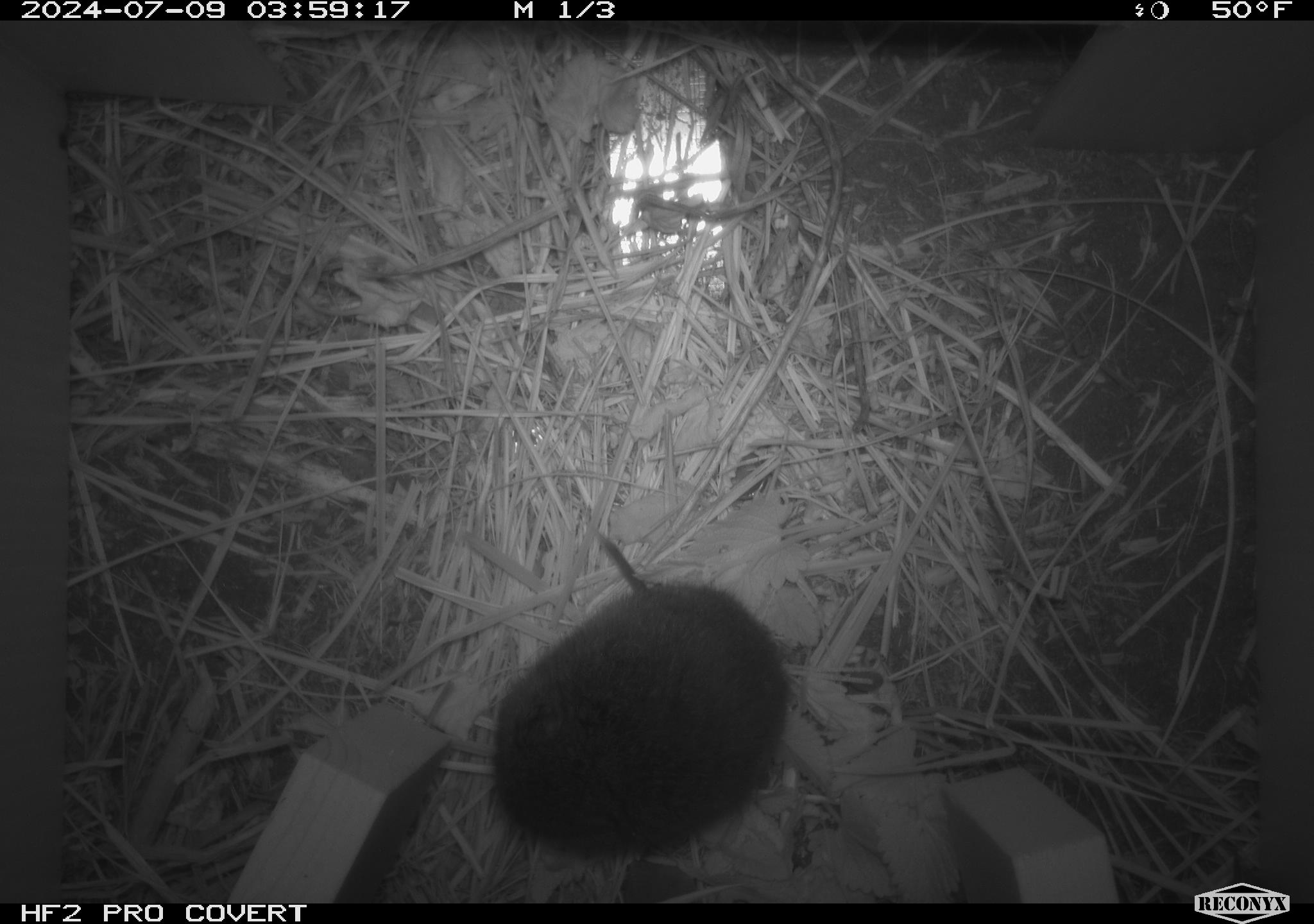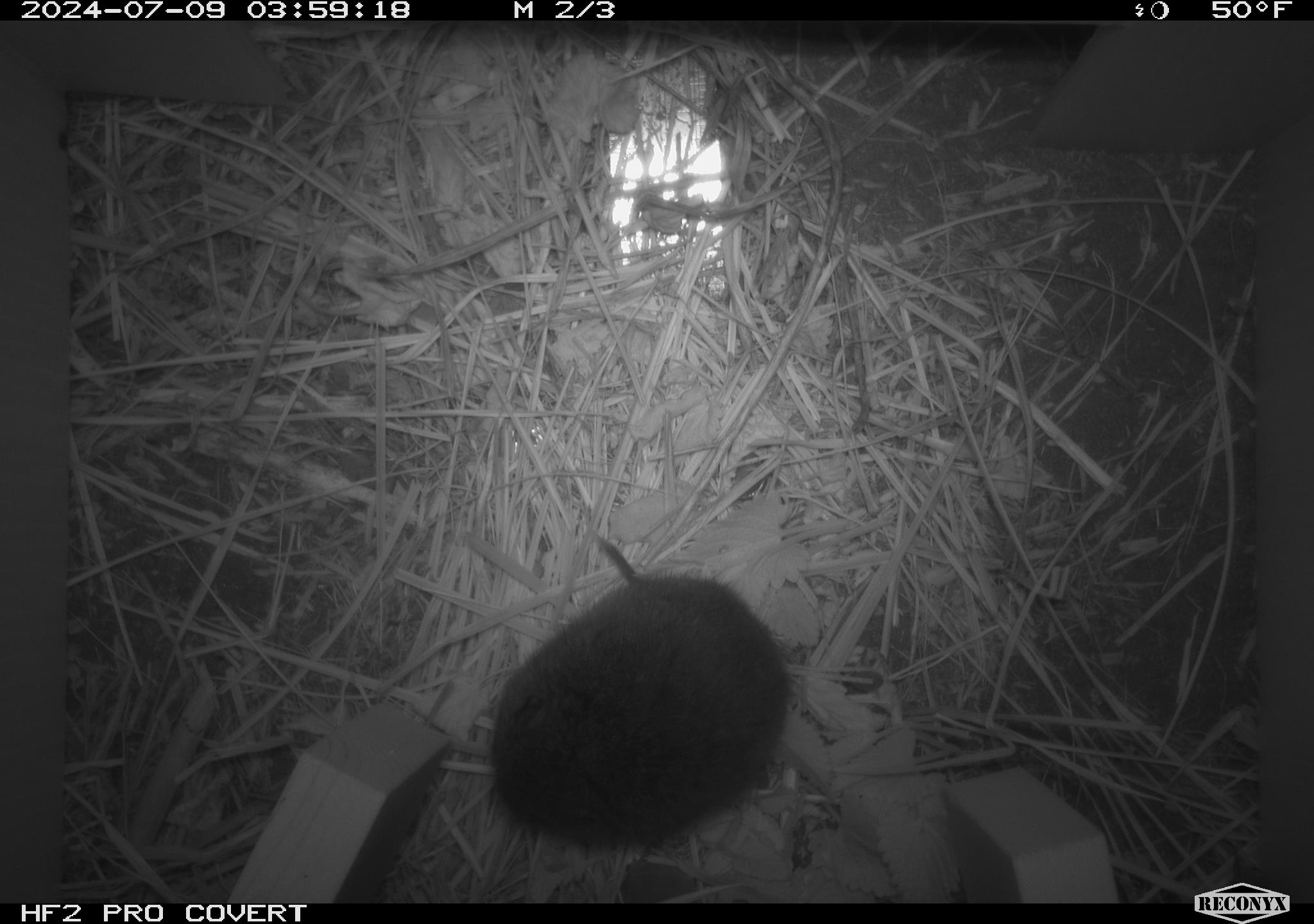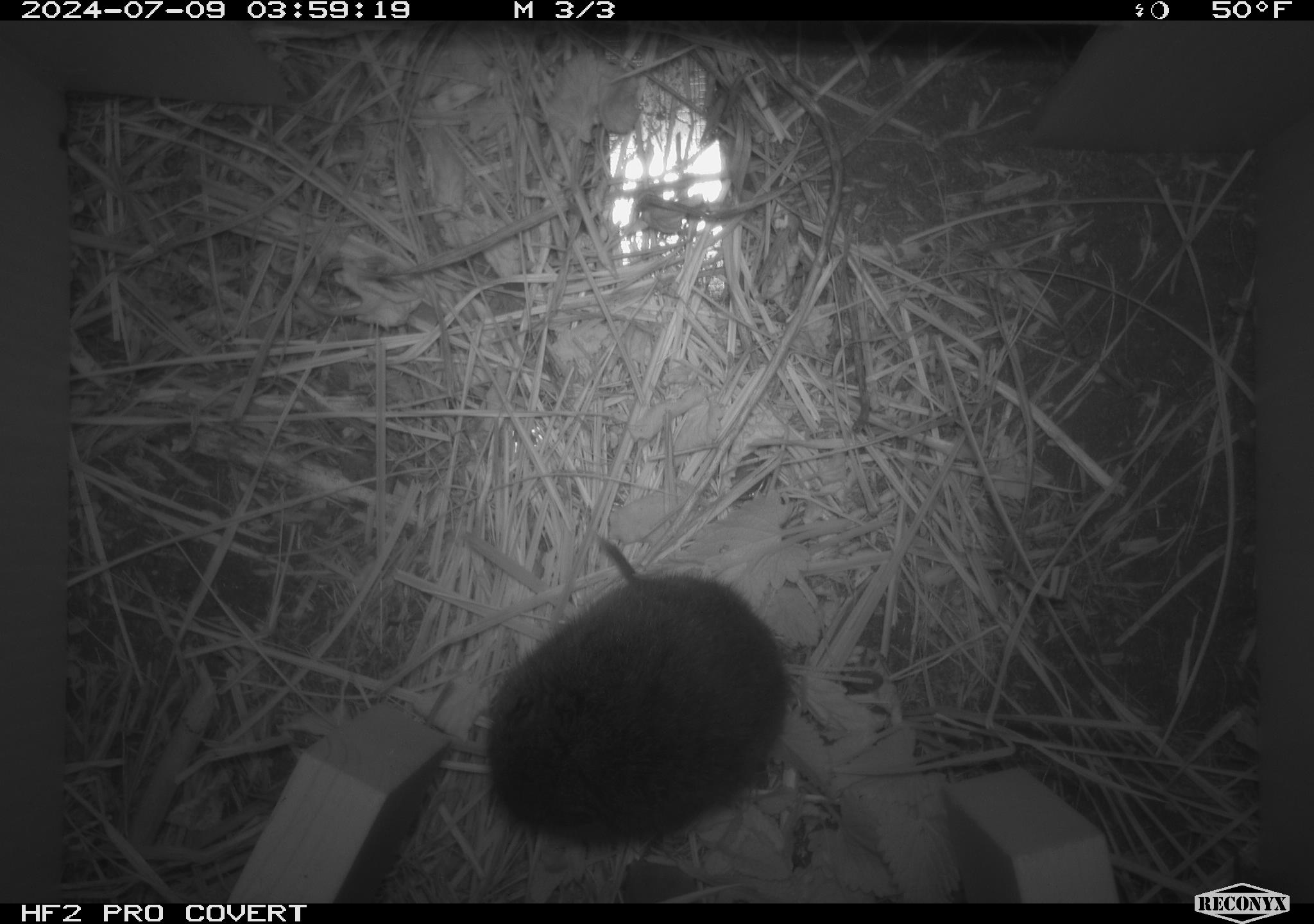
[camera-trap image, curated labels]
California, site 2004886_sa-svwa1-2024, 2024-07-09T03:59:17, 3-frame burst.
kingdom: Animalia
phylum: Chordata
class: Mammalia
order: Rodentia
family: Cricetidae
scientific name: Arvicolinae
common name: voles, lemmings, and muskrats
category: arvicolinae subfamily